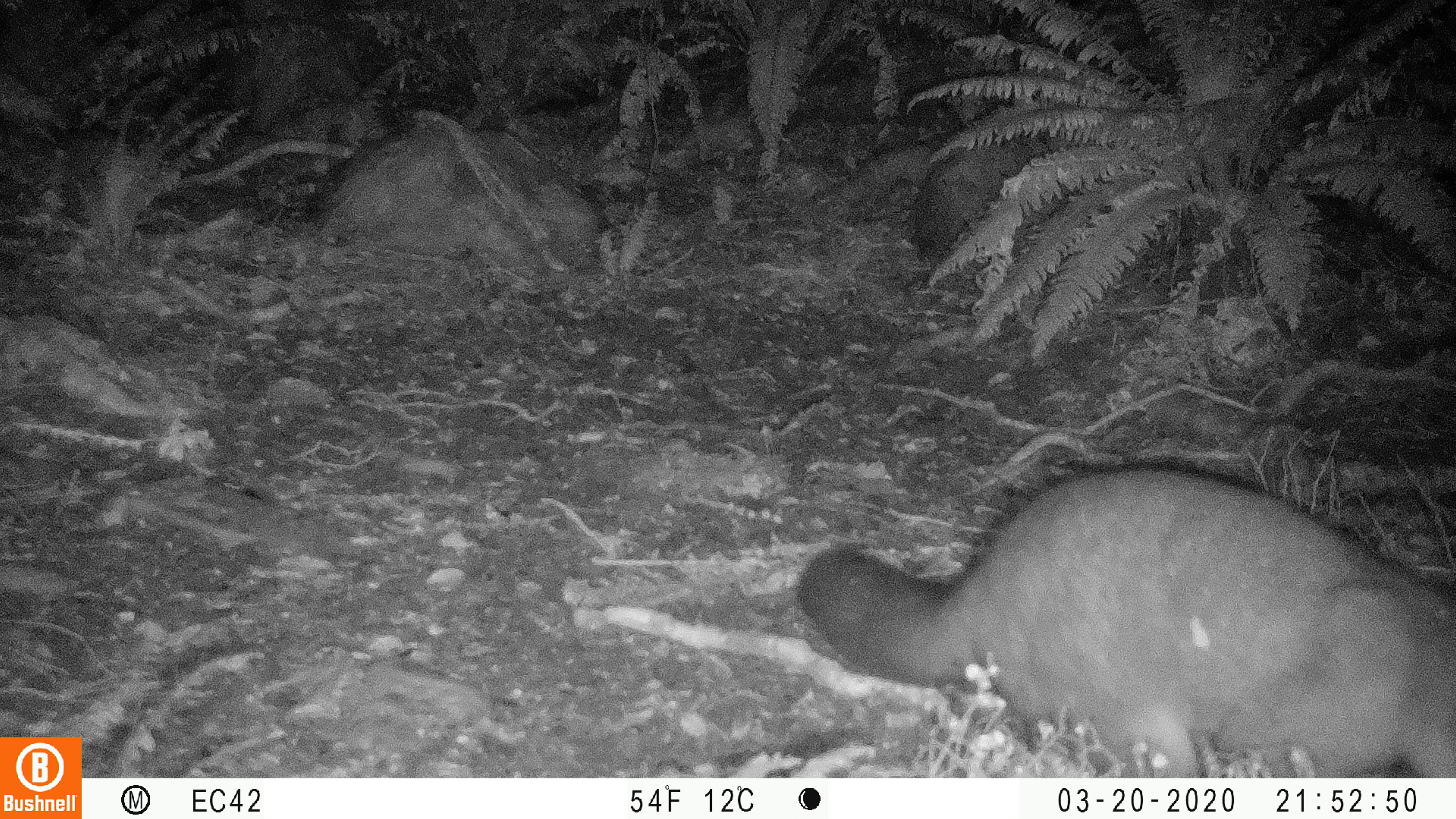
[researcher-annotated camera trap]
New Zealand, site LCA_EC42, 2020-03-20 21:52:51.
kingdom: Animalia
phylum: Chordata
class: Mammalia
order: Diprotodontia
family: Phalangeridae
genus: Trichosurus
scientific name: Trichosurus vulpecula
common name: common brushtail possum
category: possum